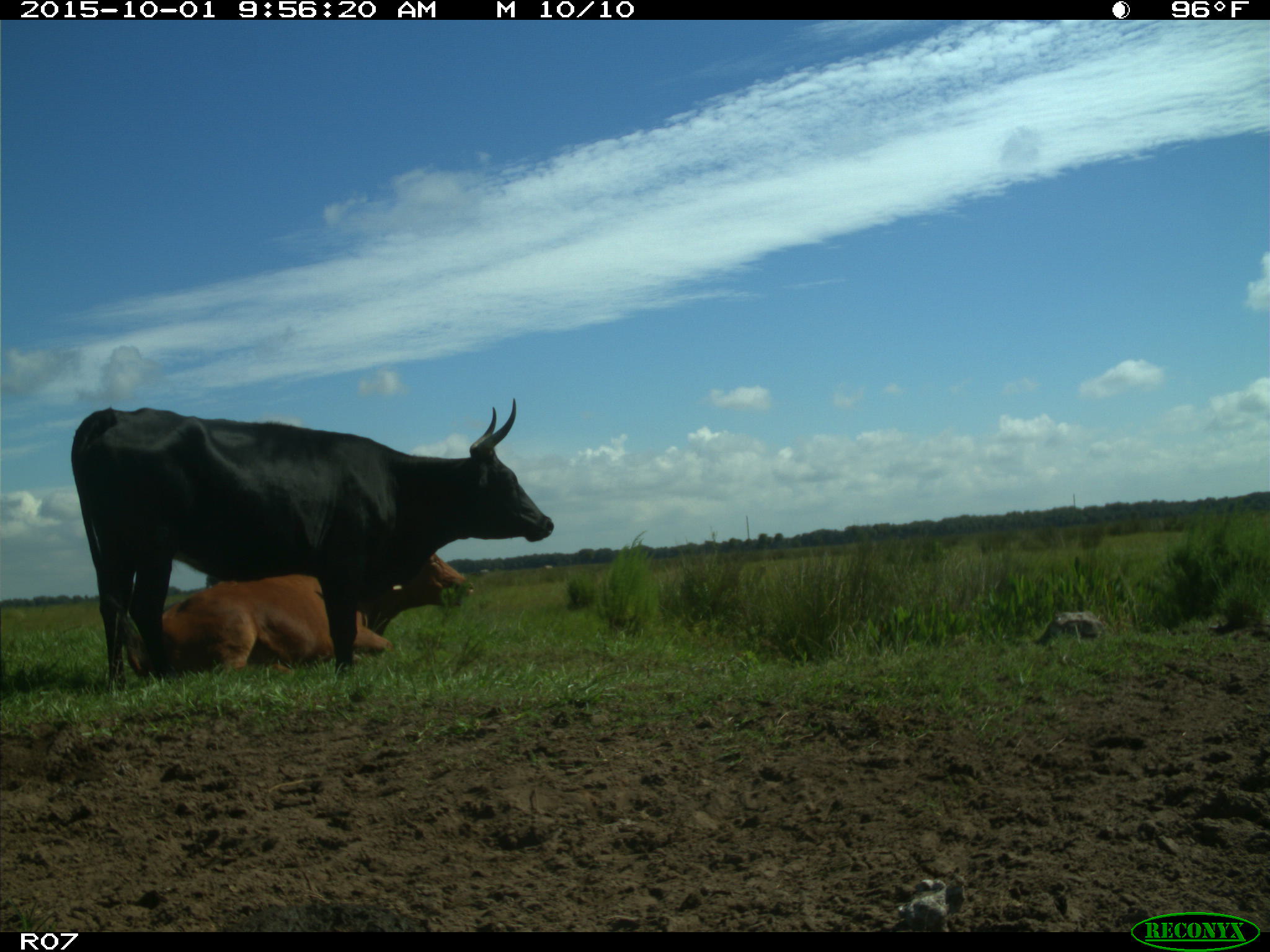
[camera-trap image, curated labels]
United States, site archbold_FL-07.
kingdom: Animalia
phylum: Chordata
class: Mammalia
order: Artiodactyla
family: Bovidae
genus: Bos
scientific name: Bos taurus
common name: domestic cow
Bos taurus (domestic cow).